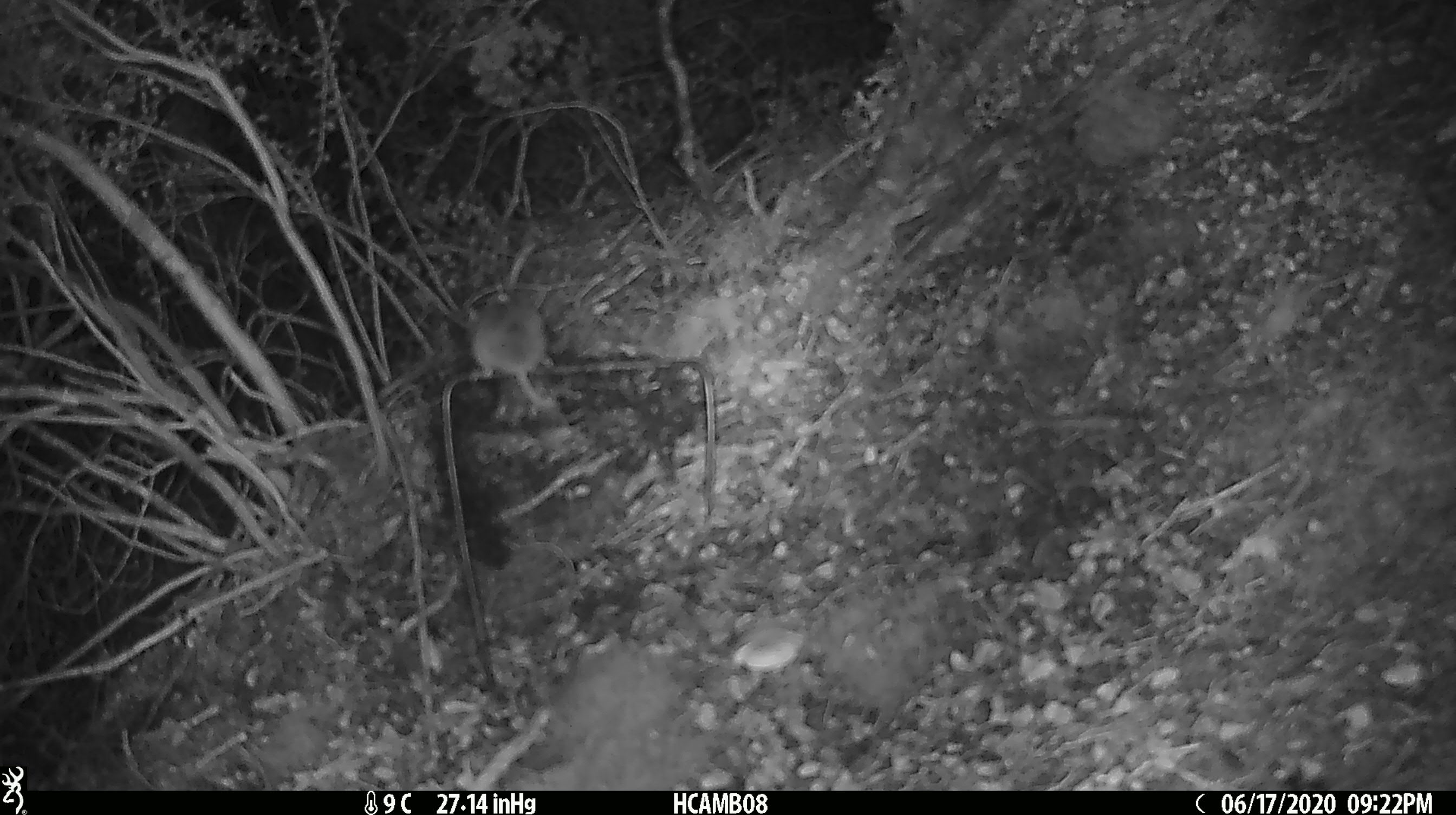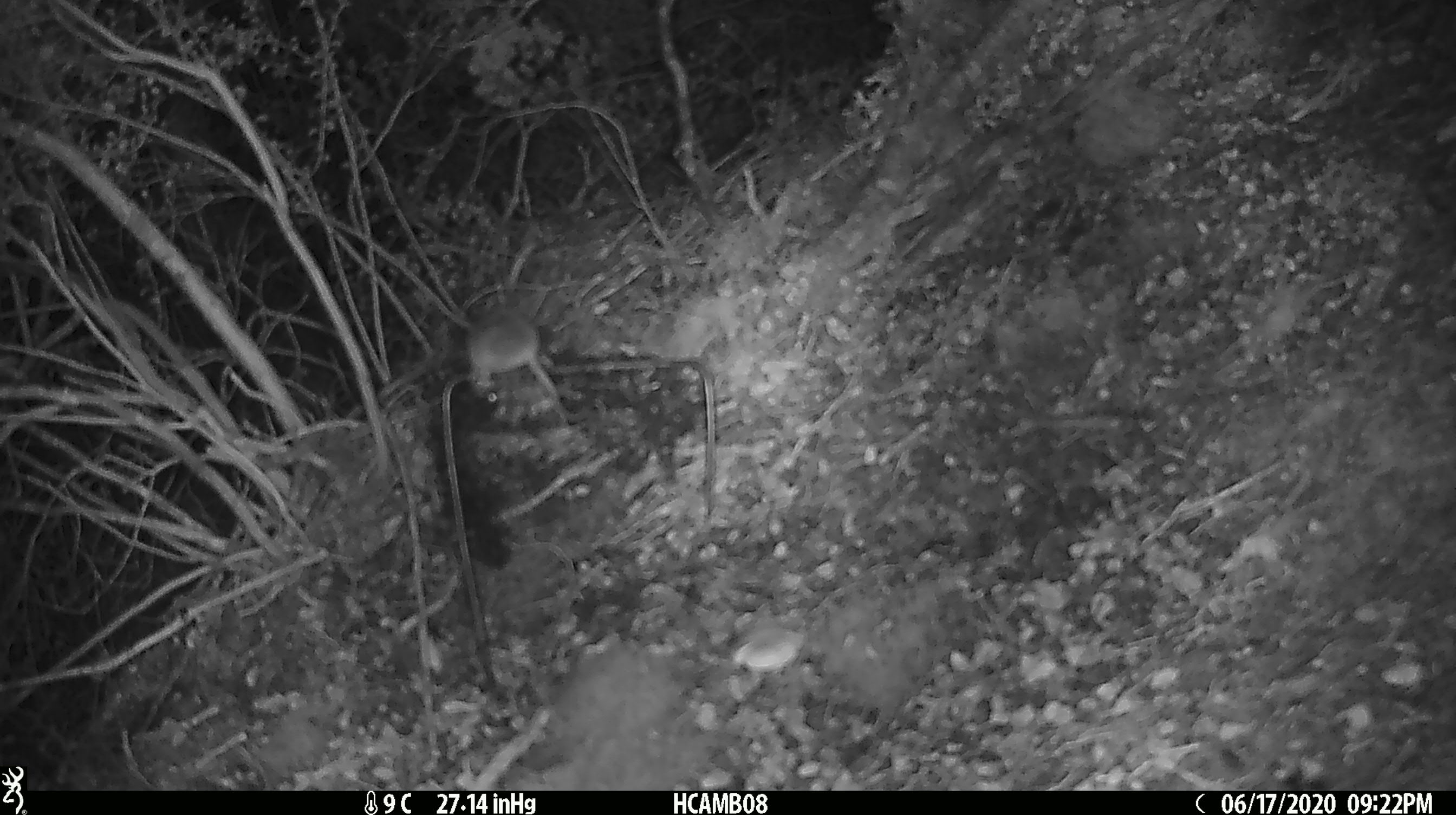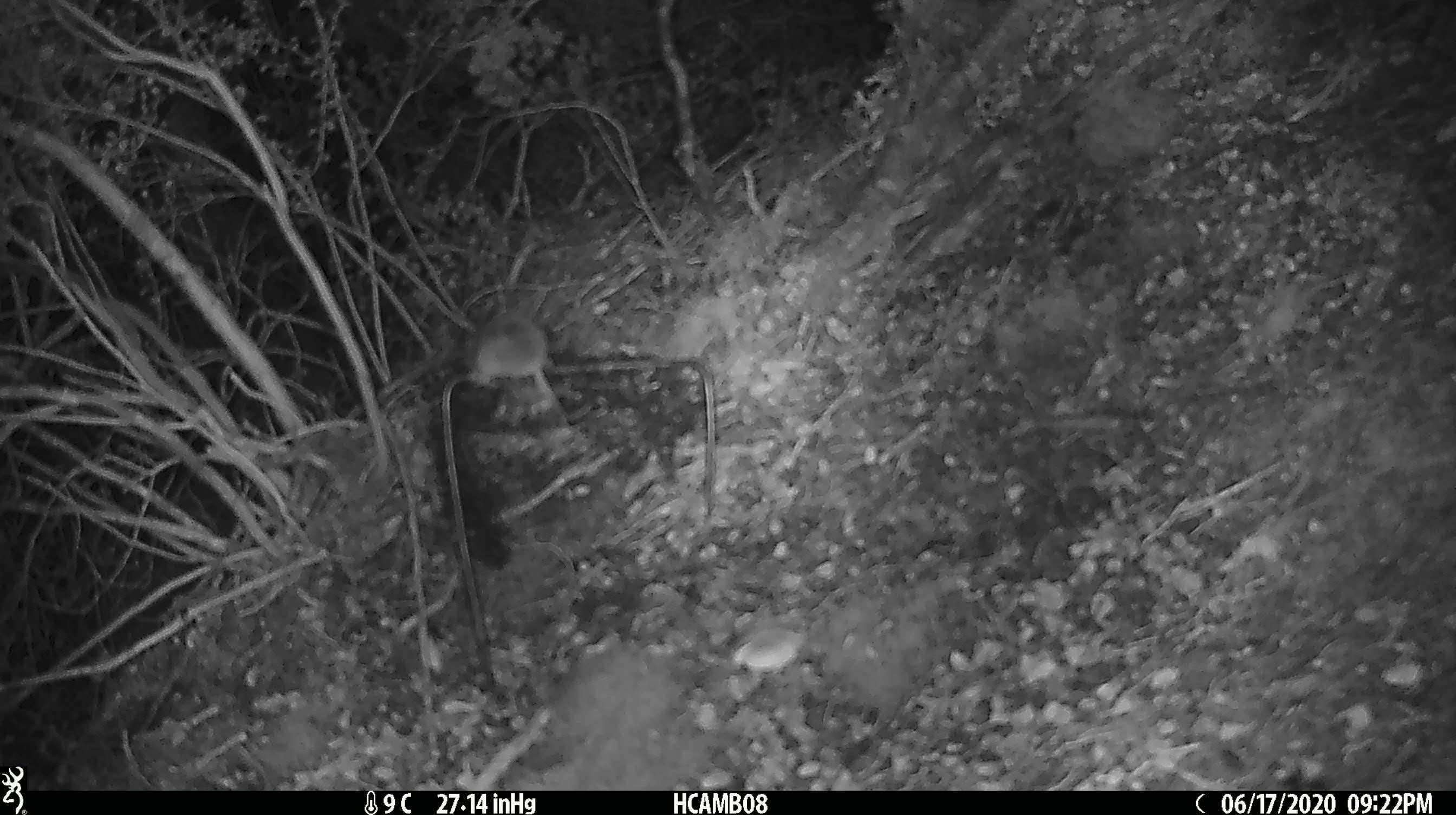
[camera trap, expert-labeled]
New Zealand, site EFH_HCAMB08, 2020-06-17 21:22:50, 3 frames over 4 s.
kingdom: Animalia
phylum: Chordata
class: Mammalia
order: Rodentia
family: Muridae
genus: Mus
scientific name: Mus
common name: mouse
Mouse (Mus).